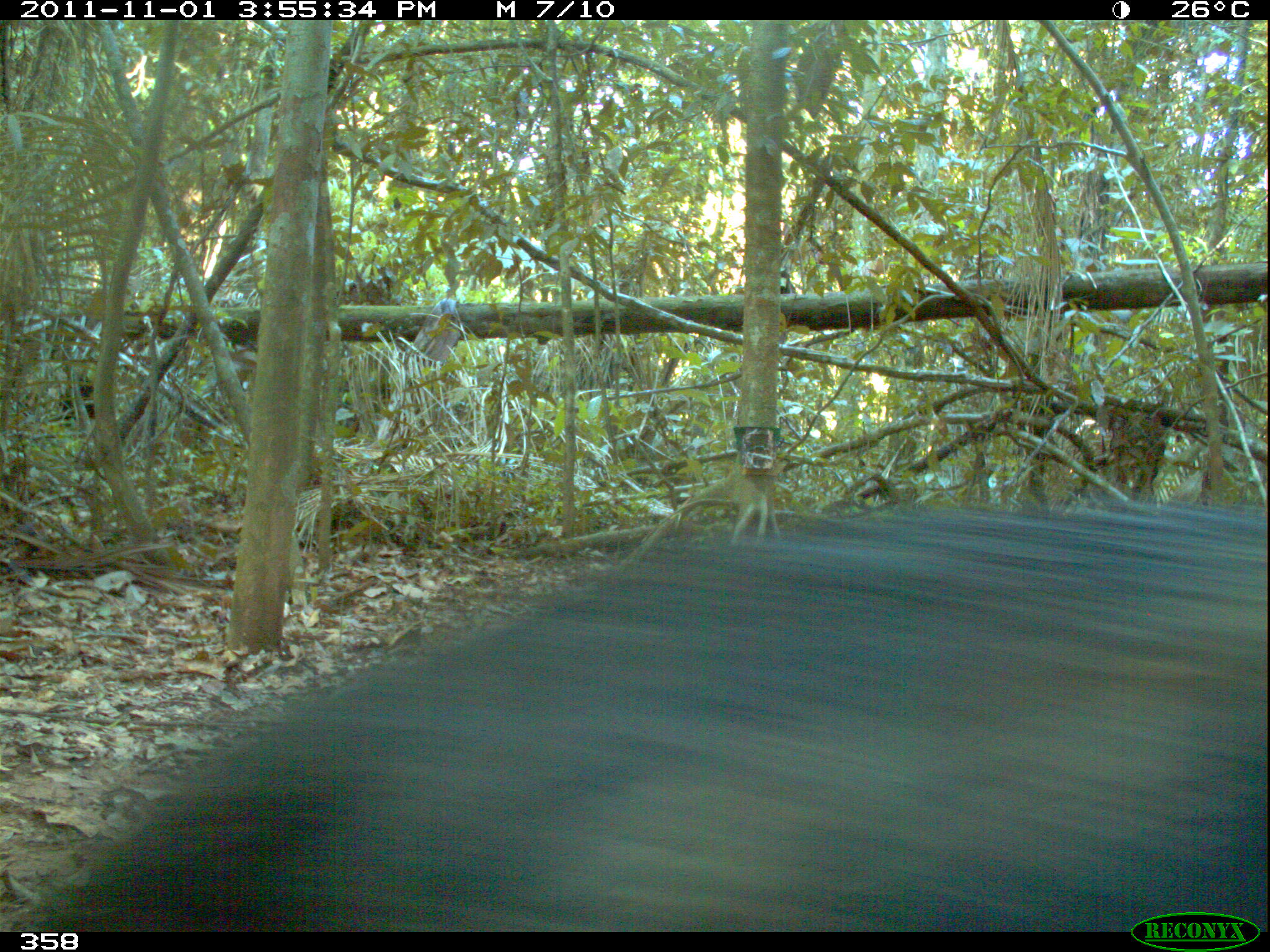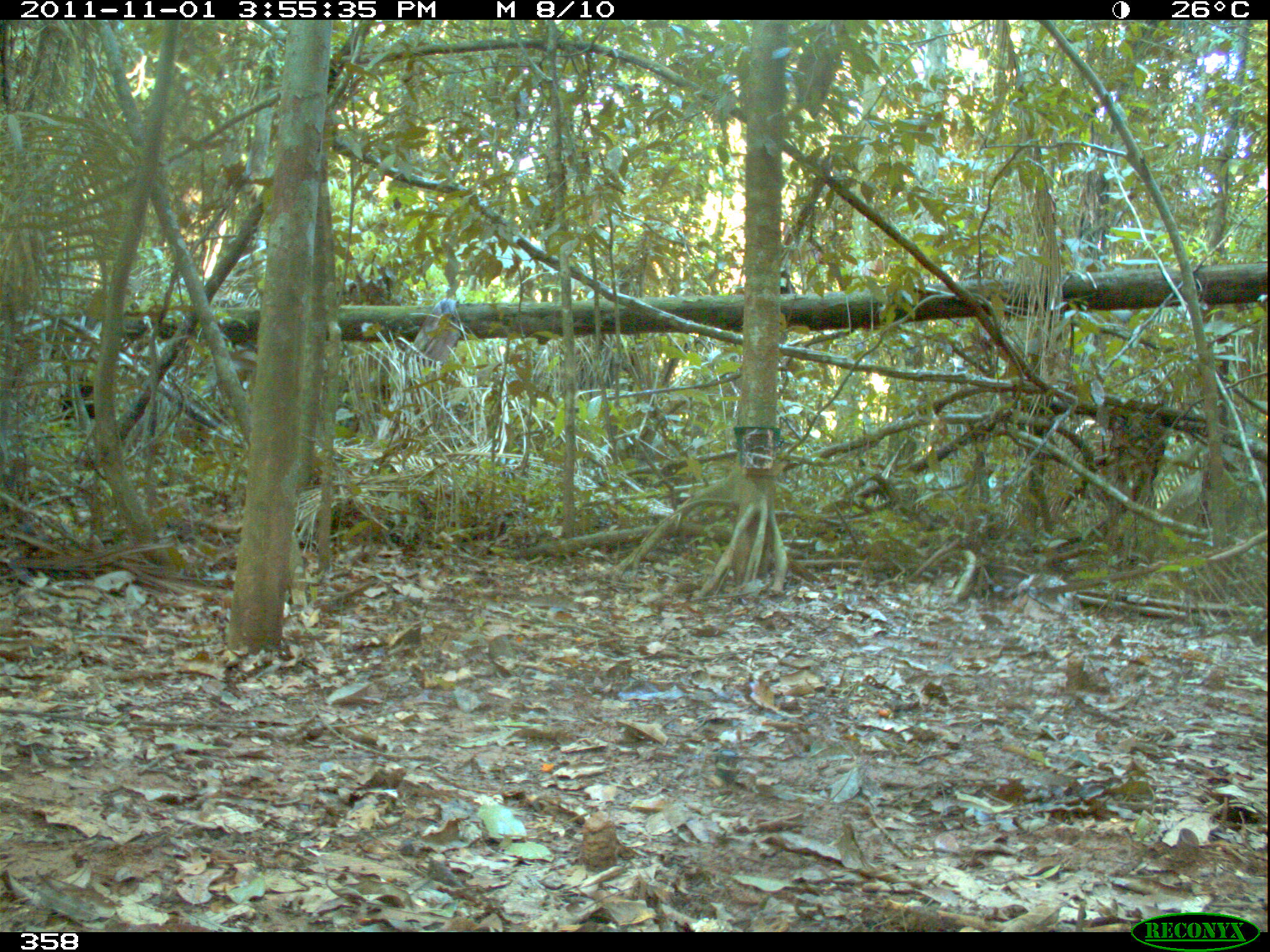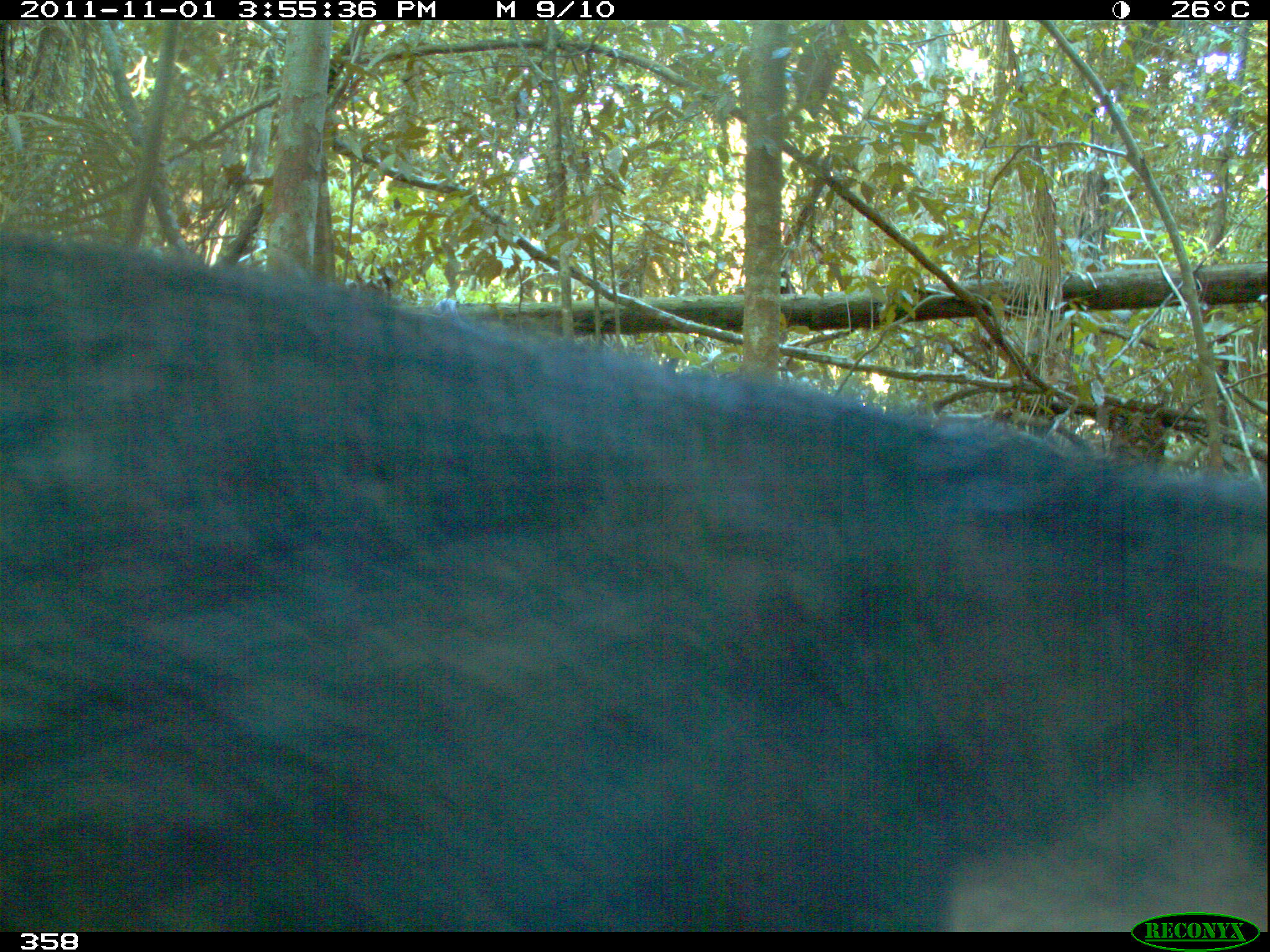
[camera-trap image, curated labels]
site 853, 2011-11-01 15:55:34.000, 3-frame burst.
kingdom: Animalia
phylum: Chordata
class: Mammalia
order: Artiodactyla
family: Tayassuidae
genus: Tayassu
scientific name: Tayassu pecari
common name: white-lipped peccary